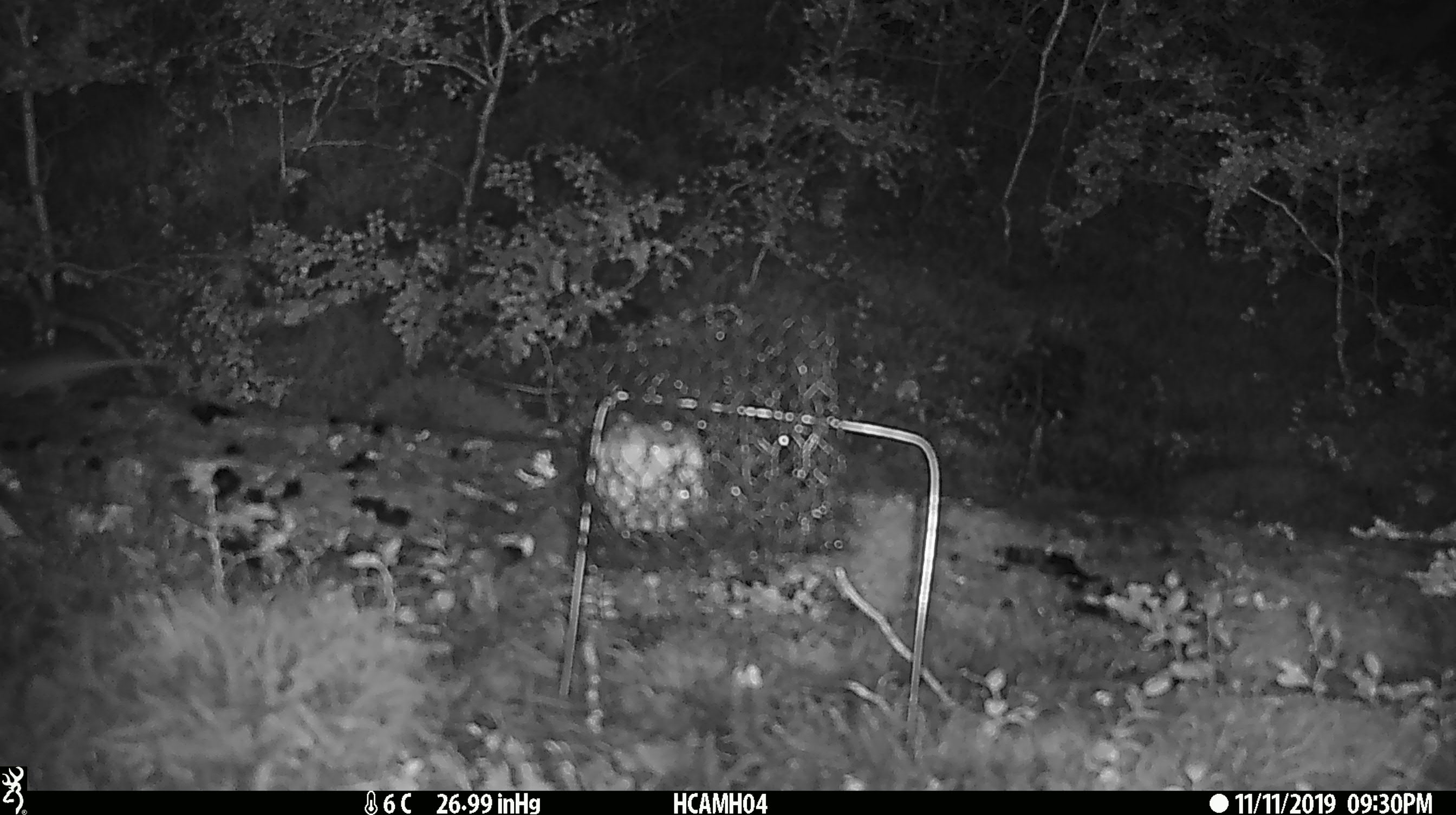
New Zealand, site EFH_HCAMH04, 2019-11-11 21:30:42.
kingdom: Animalia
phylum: Chordata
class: Mammalia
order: Rodentia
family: Muridae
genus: Mus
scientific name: Mus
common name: mouse